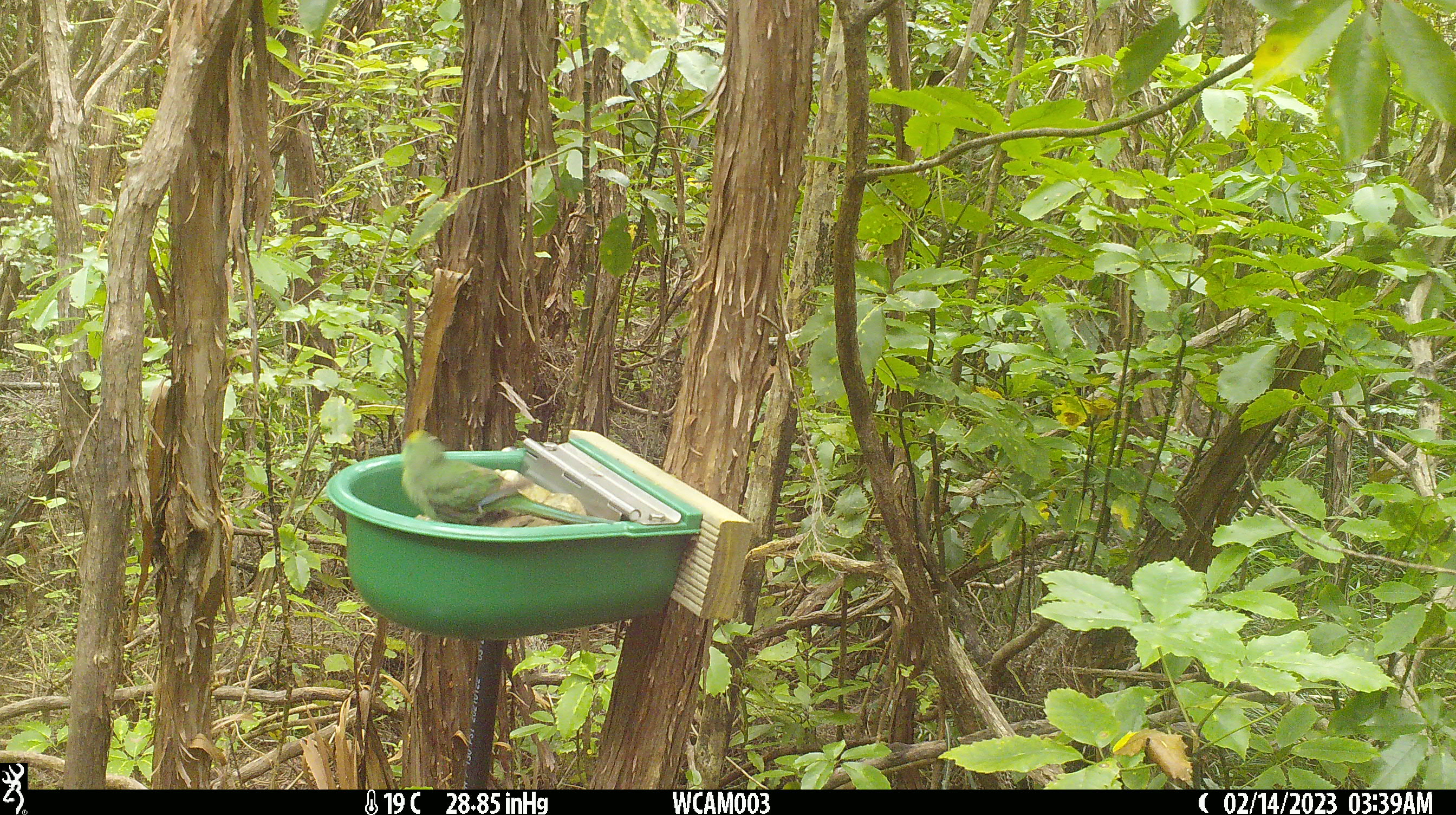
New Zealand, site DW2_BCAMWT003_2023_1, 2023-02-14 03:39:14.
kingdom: Animalia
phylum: Chordata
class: Aves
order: Psittaciformes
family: Psittaculidae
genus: Cyanoramphus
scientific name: Cyanoramphus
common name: parakeet